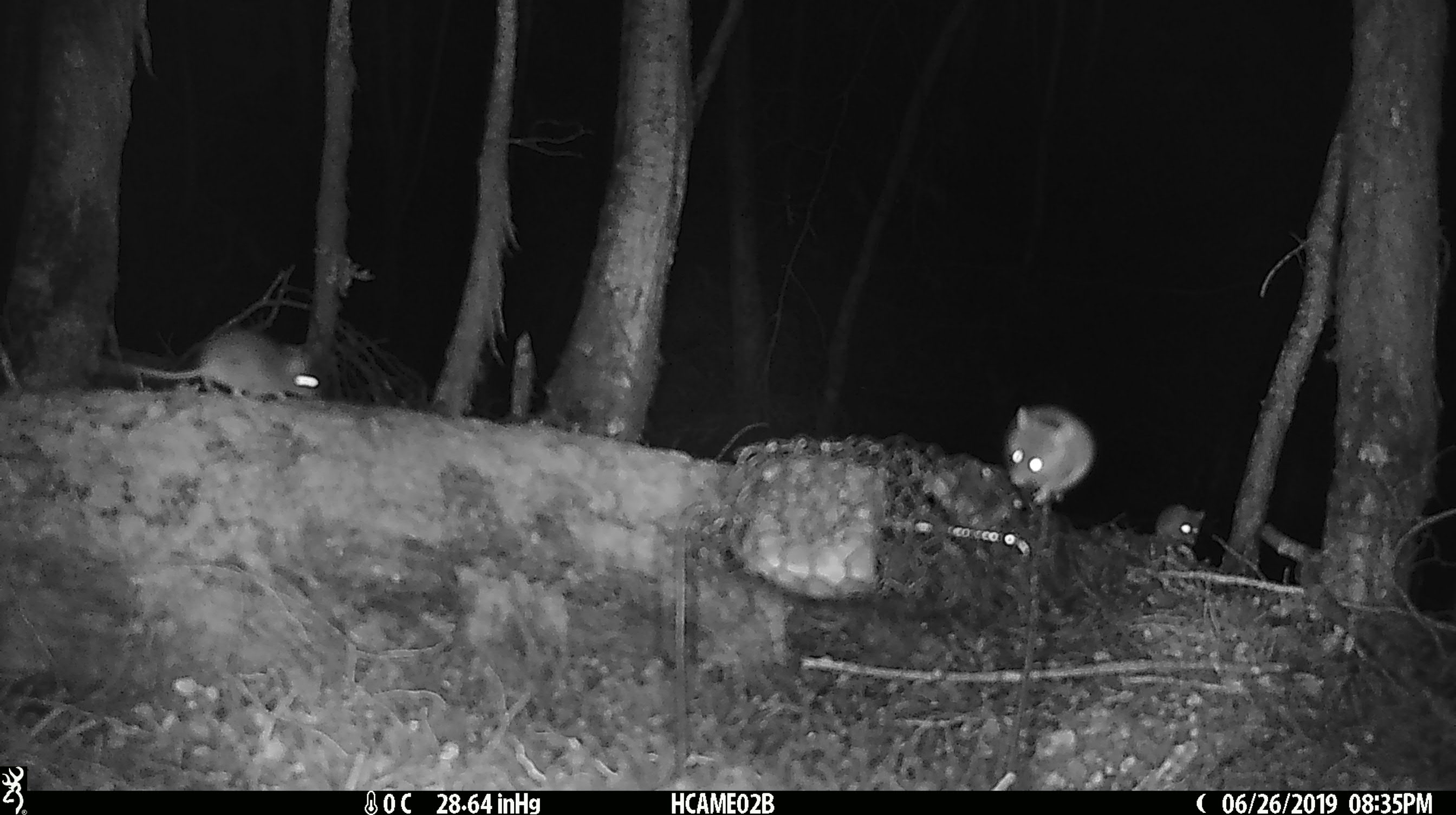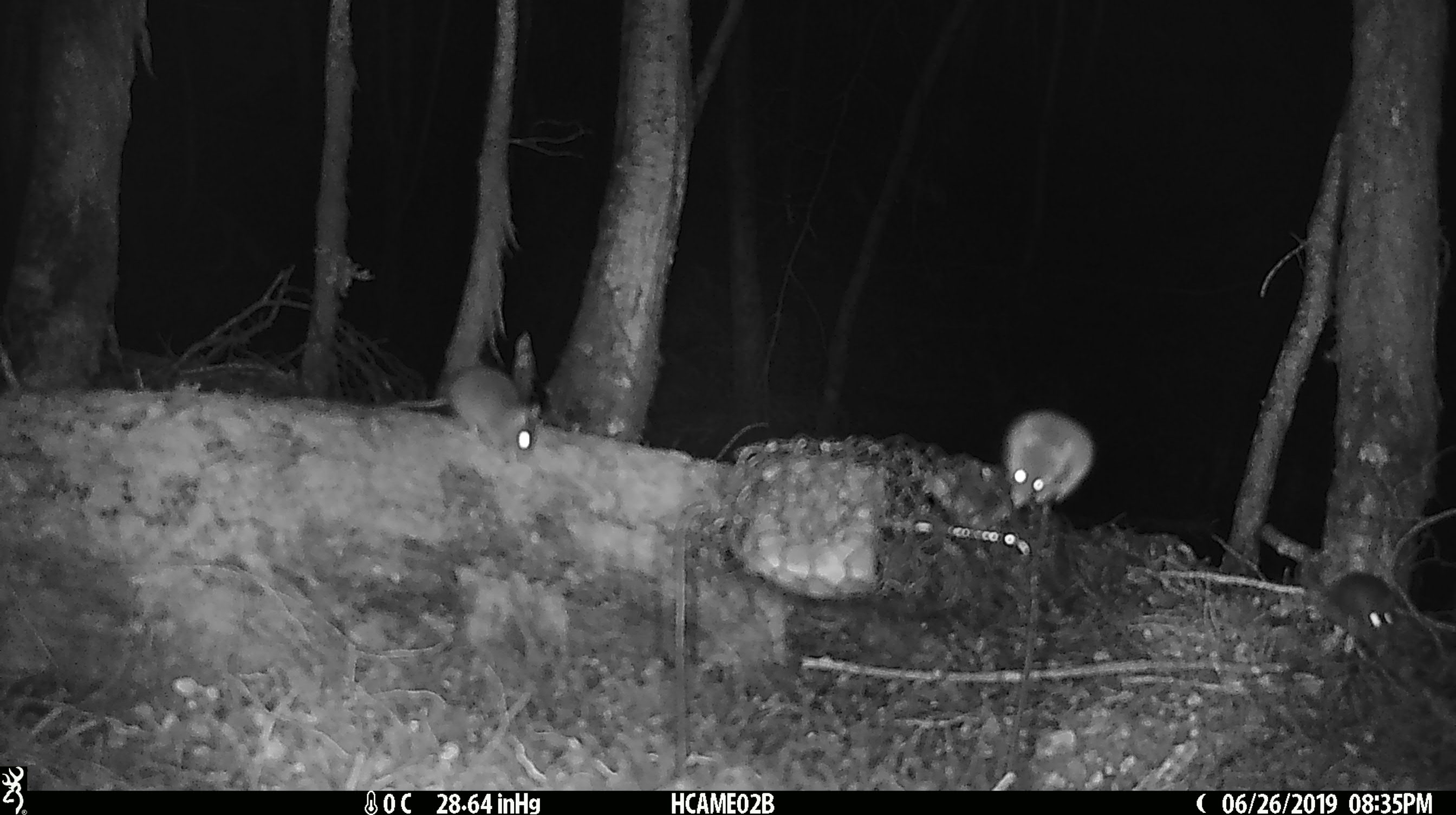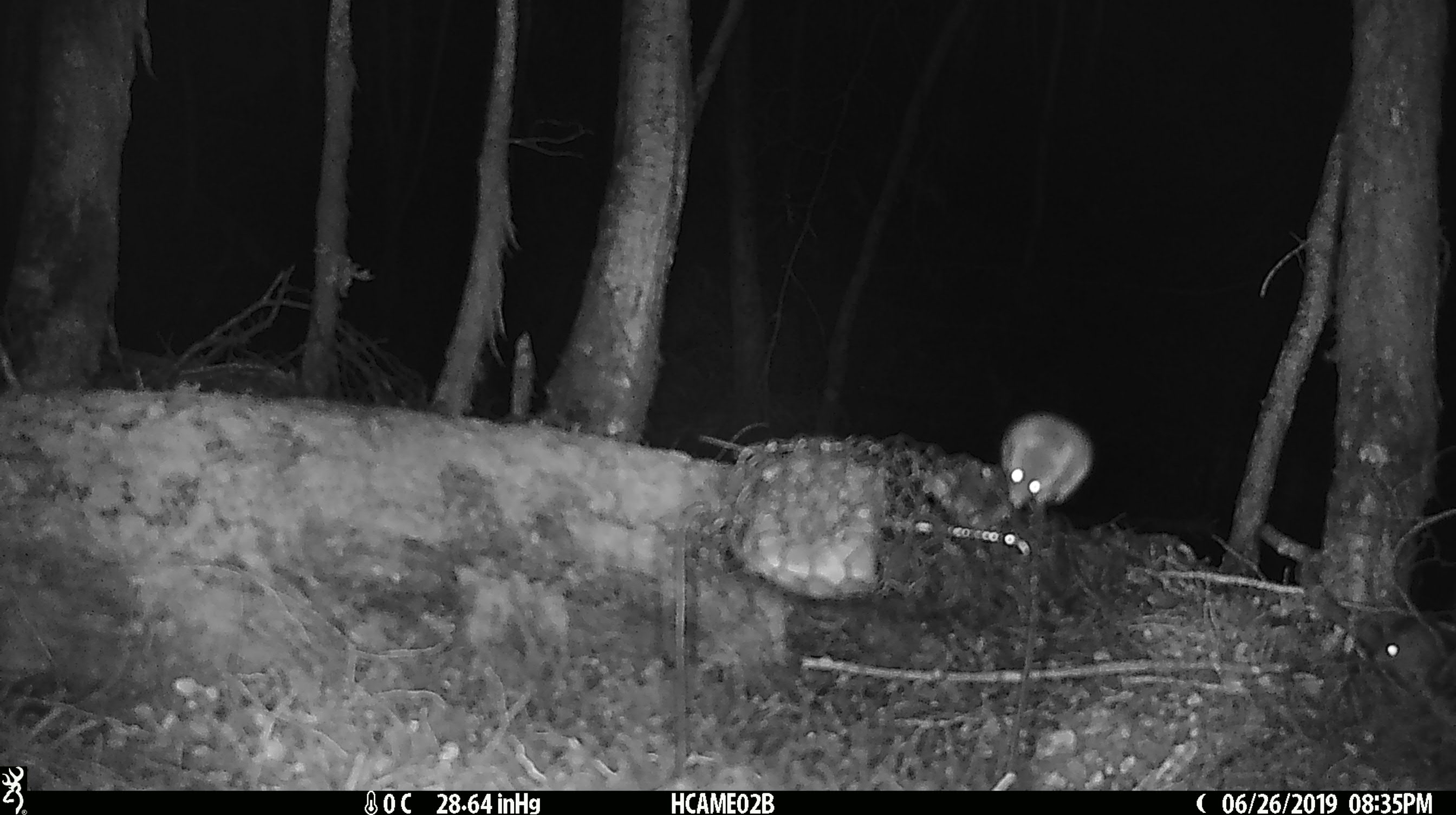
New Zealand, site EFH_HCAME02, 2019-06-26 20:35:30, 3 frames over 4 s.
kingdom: Animalia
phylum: Chordata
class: Mammalia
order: Rodentia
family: Muridae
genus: Mus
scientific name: Mus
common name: mouse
Mouse (Mus).